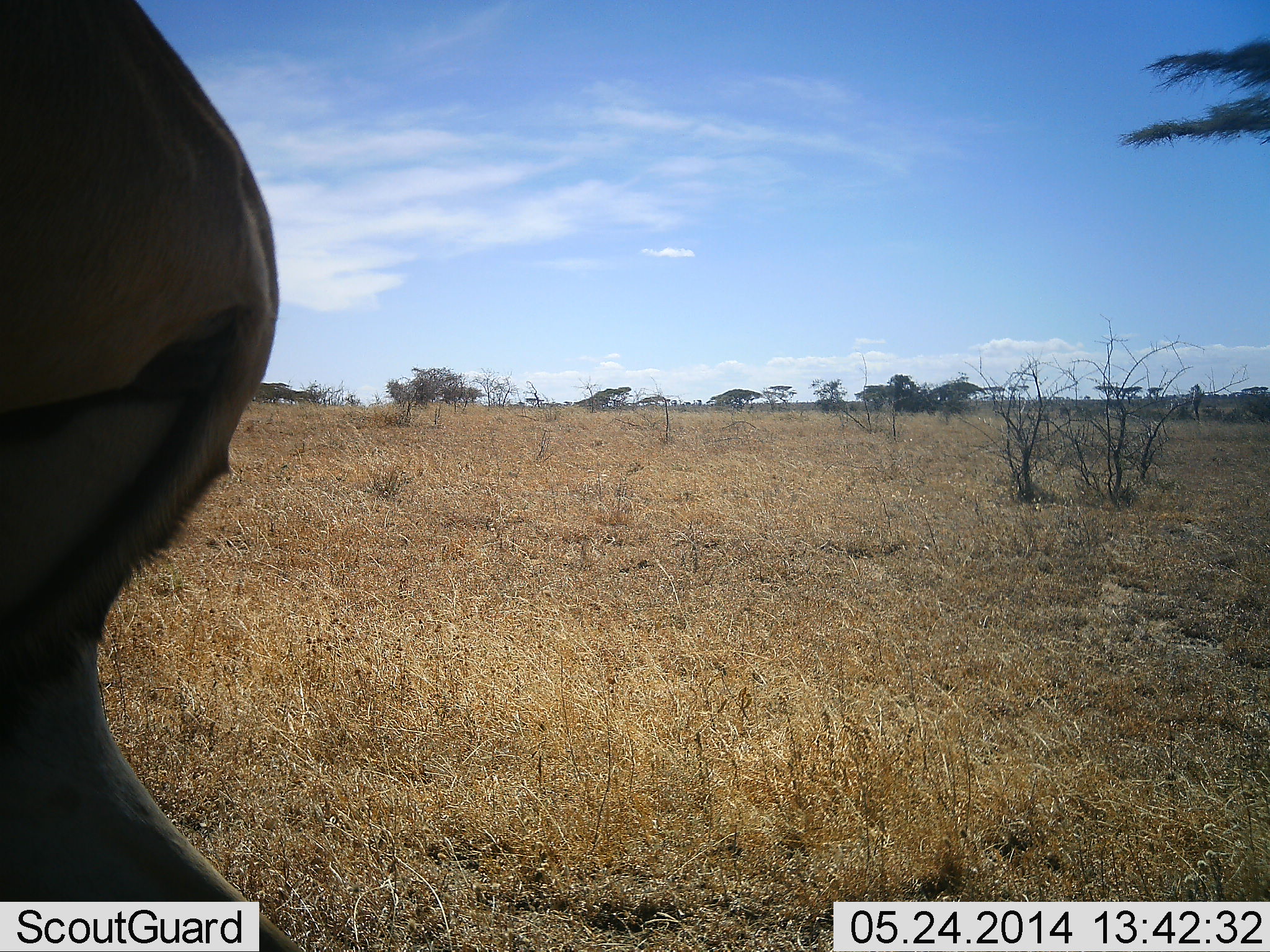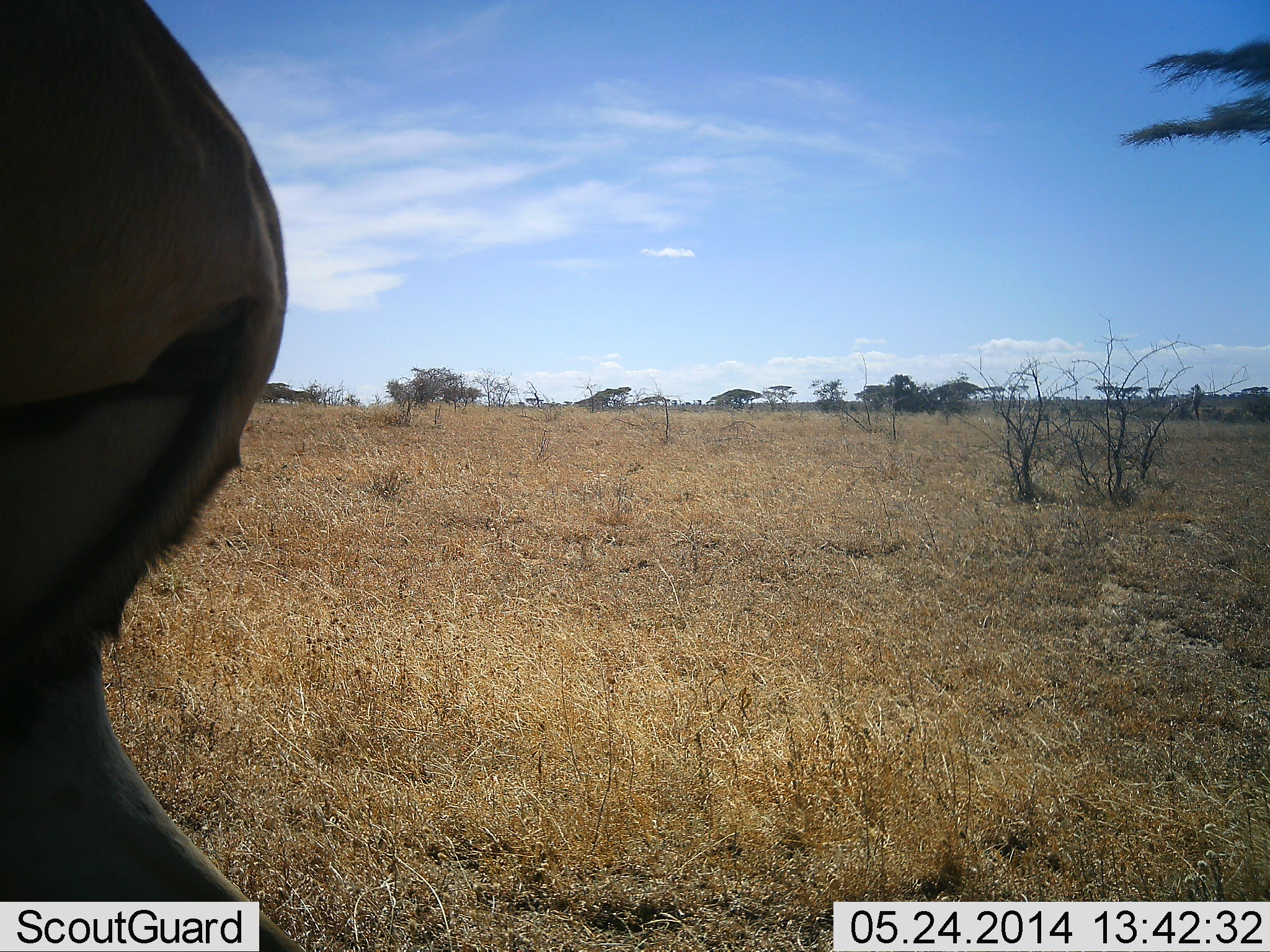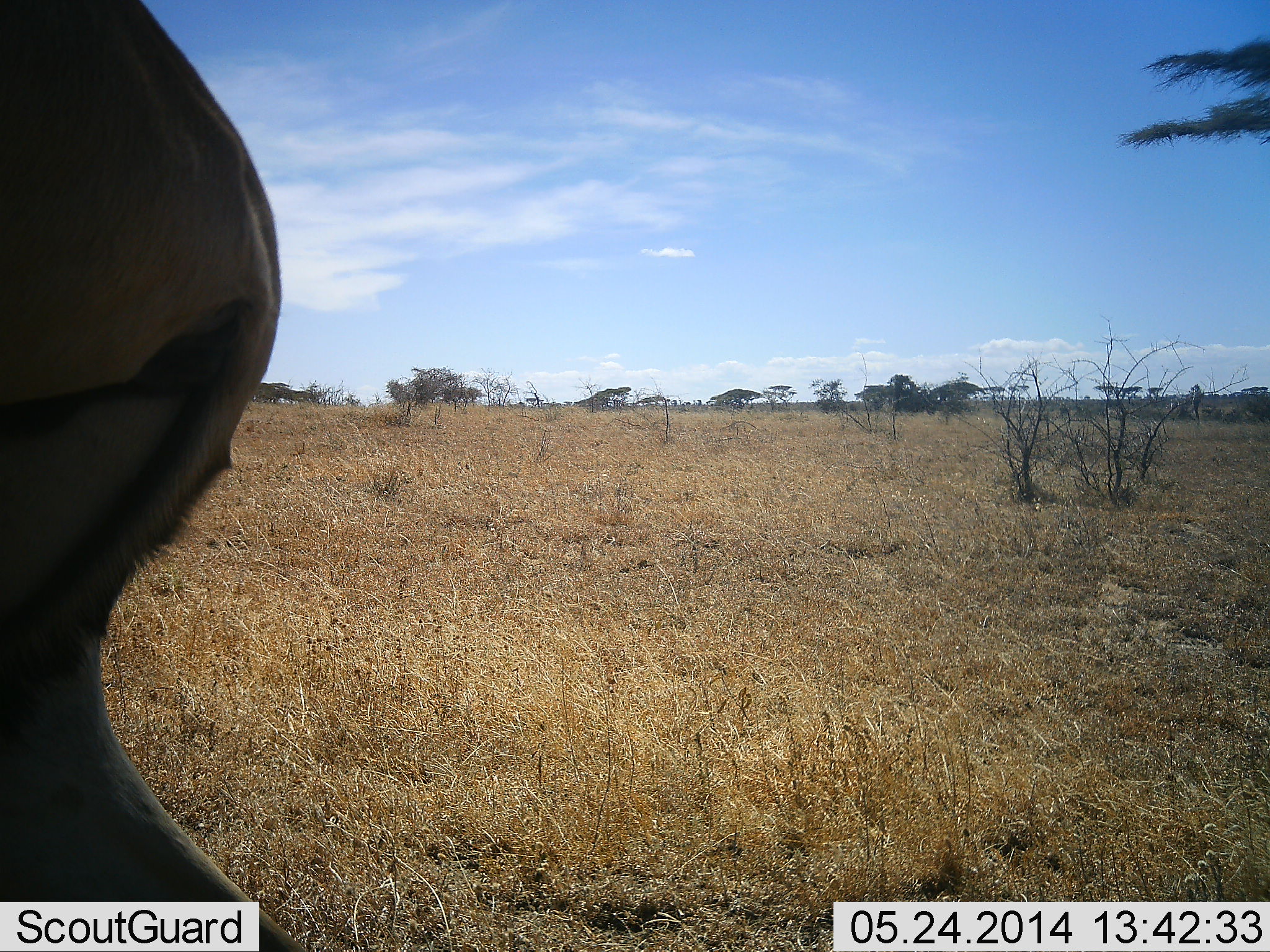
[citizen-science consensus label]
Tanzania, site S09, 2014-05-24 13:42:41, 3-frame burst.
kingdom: Animalia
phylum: Chordata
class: Mammalia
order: Artiodactyla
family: Bovidae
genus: Eudorcas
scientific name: Eudorcas thomsonii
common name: thomson's gazelle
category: gazellethomsons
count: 1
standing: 83%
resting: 0%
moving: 17%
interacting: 0%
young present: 0%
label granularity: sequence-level